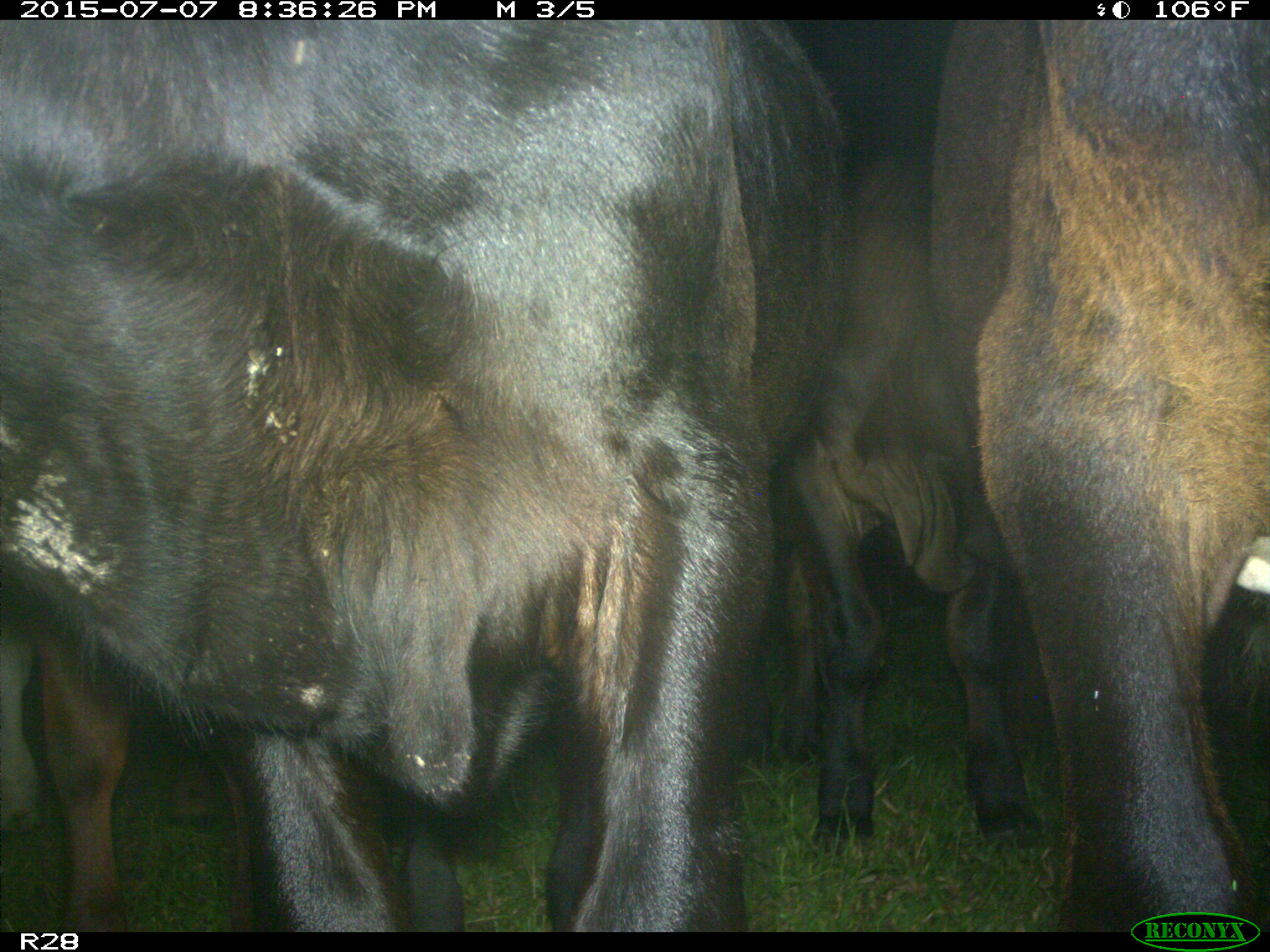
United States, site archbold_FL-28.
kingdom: Animalia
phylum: Chordata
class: Mammalia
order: Artiodactyla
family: Bovidae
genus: Bos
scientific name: Bos taurus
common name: domestic cow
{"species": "Bos taurus (domestic cow)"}